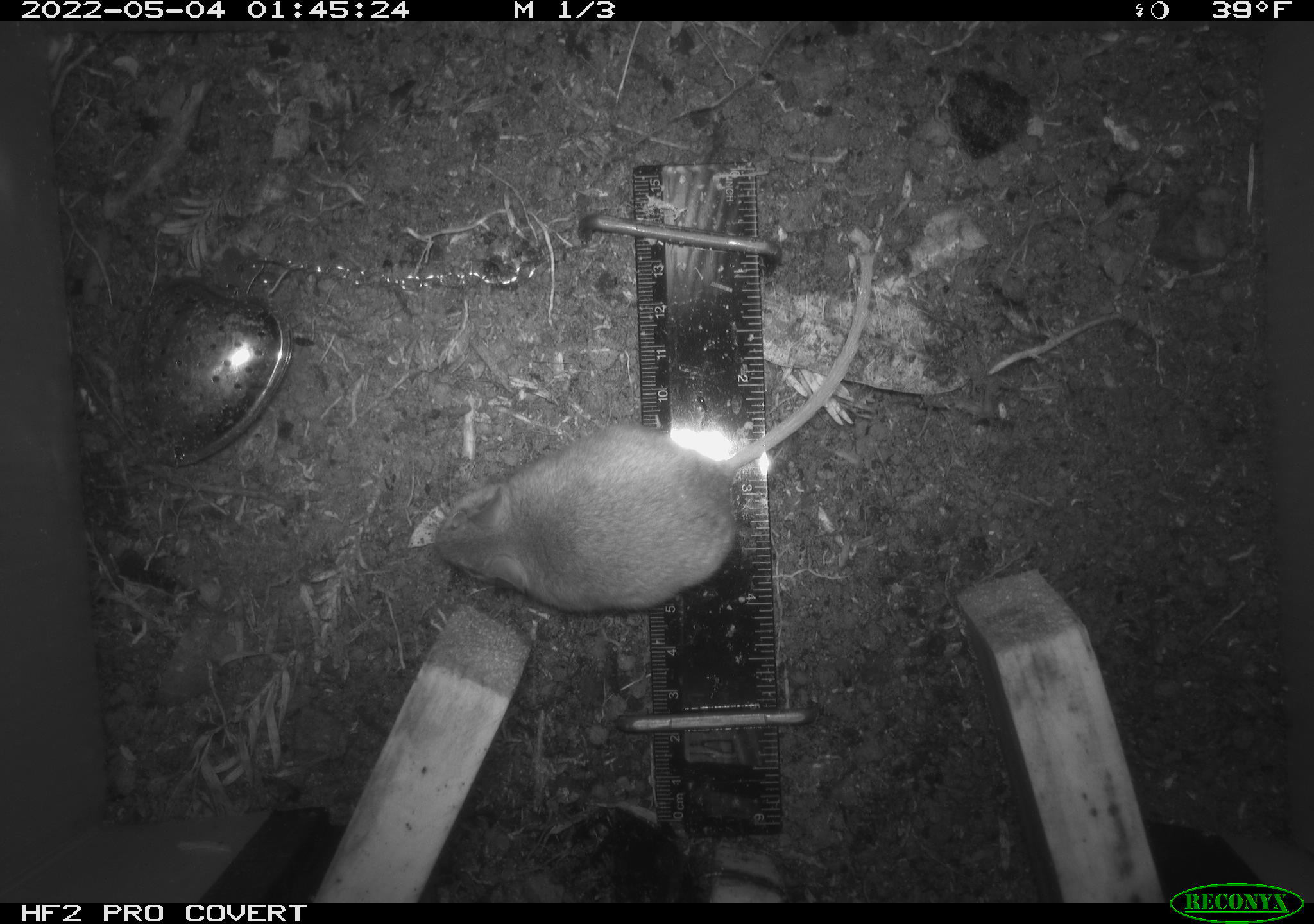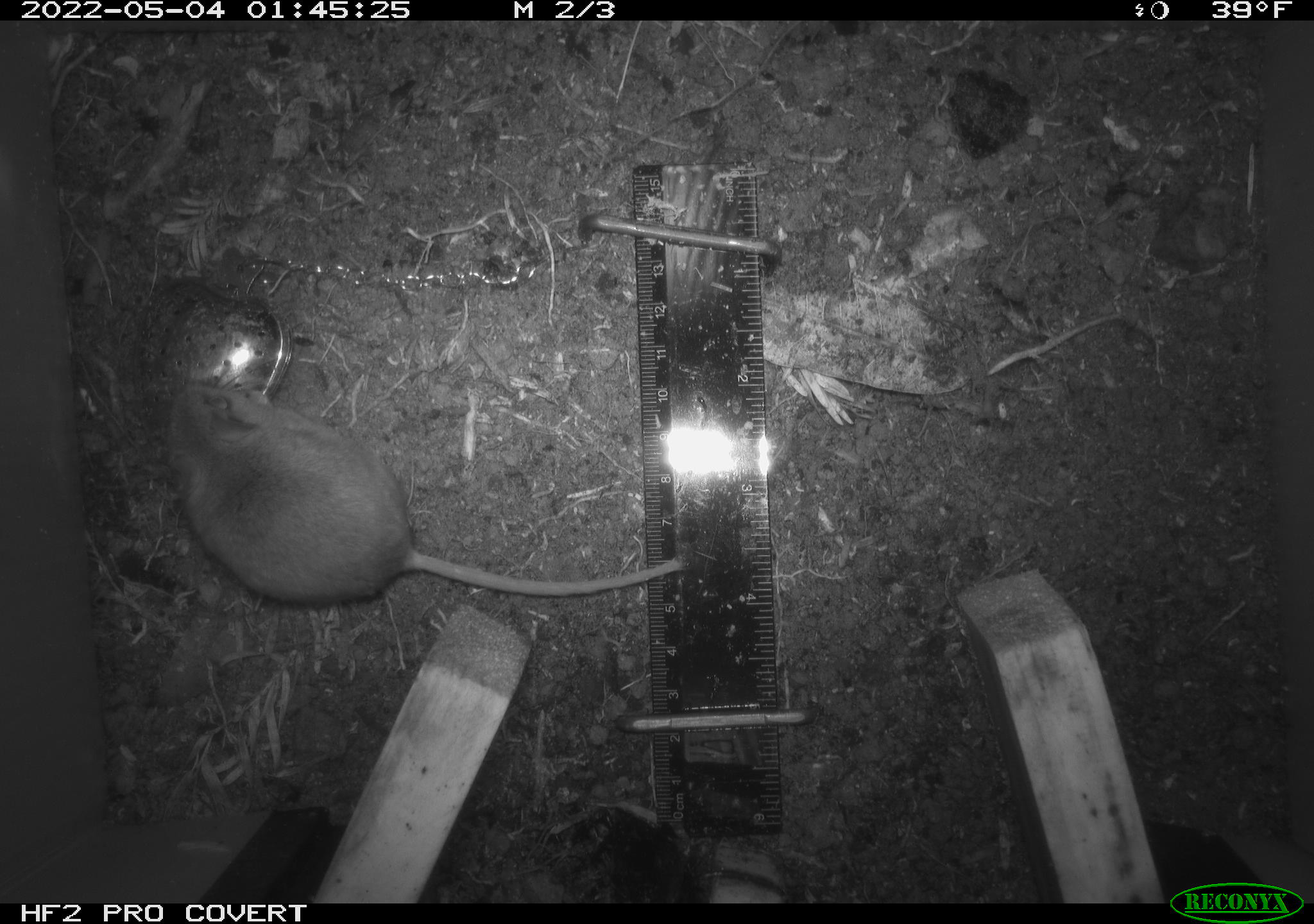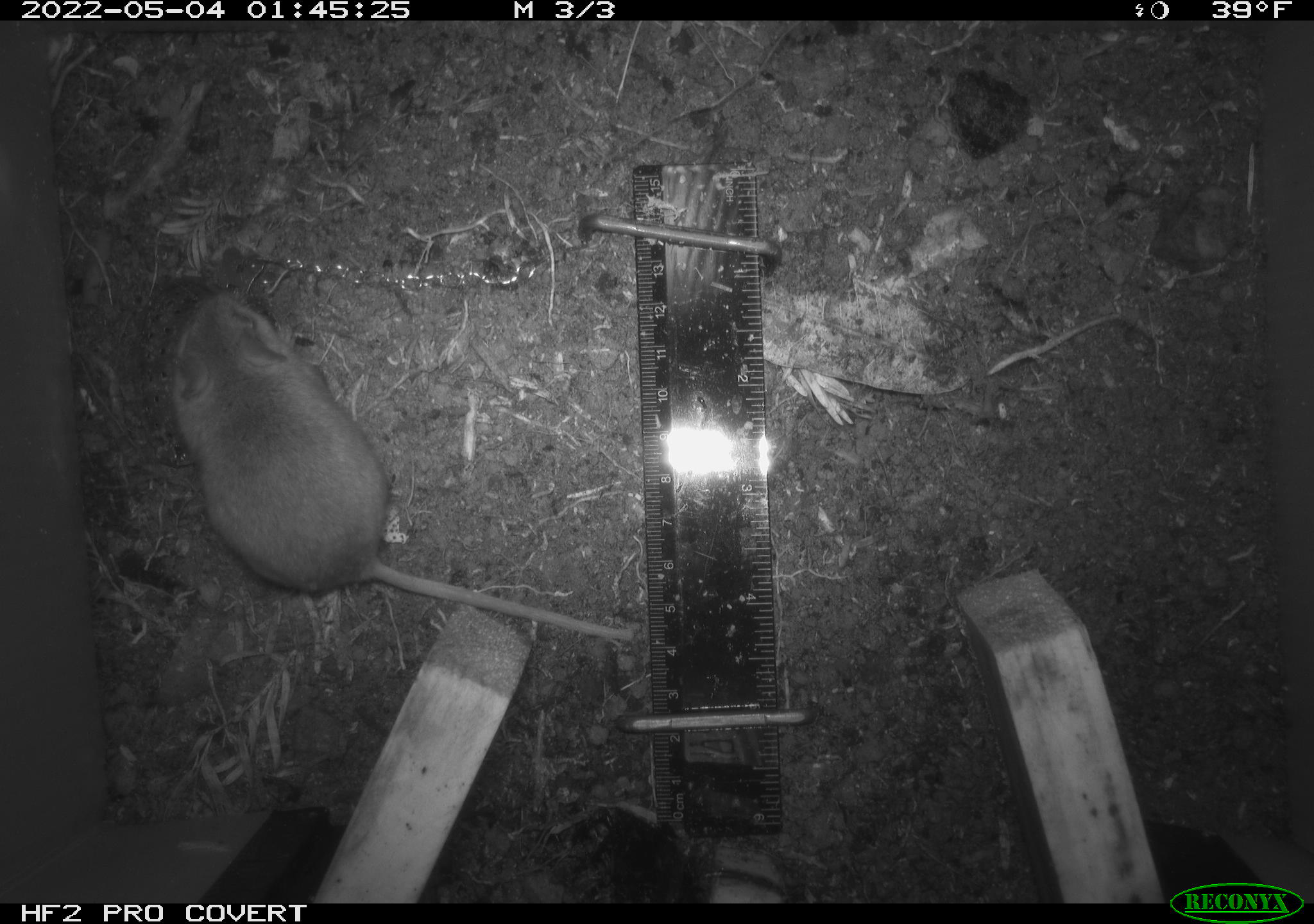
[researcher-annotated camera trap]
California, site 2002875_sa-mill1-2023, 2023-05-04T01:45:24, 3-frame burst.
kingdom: Animalia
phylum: Chordata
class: Mammalia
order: Rodentia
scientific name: Rodentia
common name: mouse species